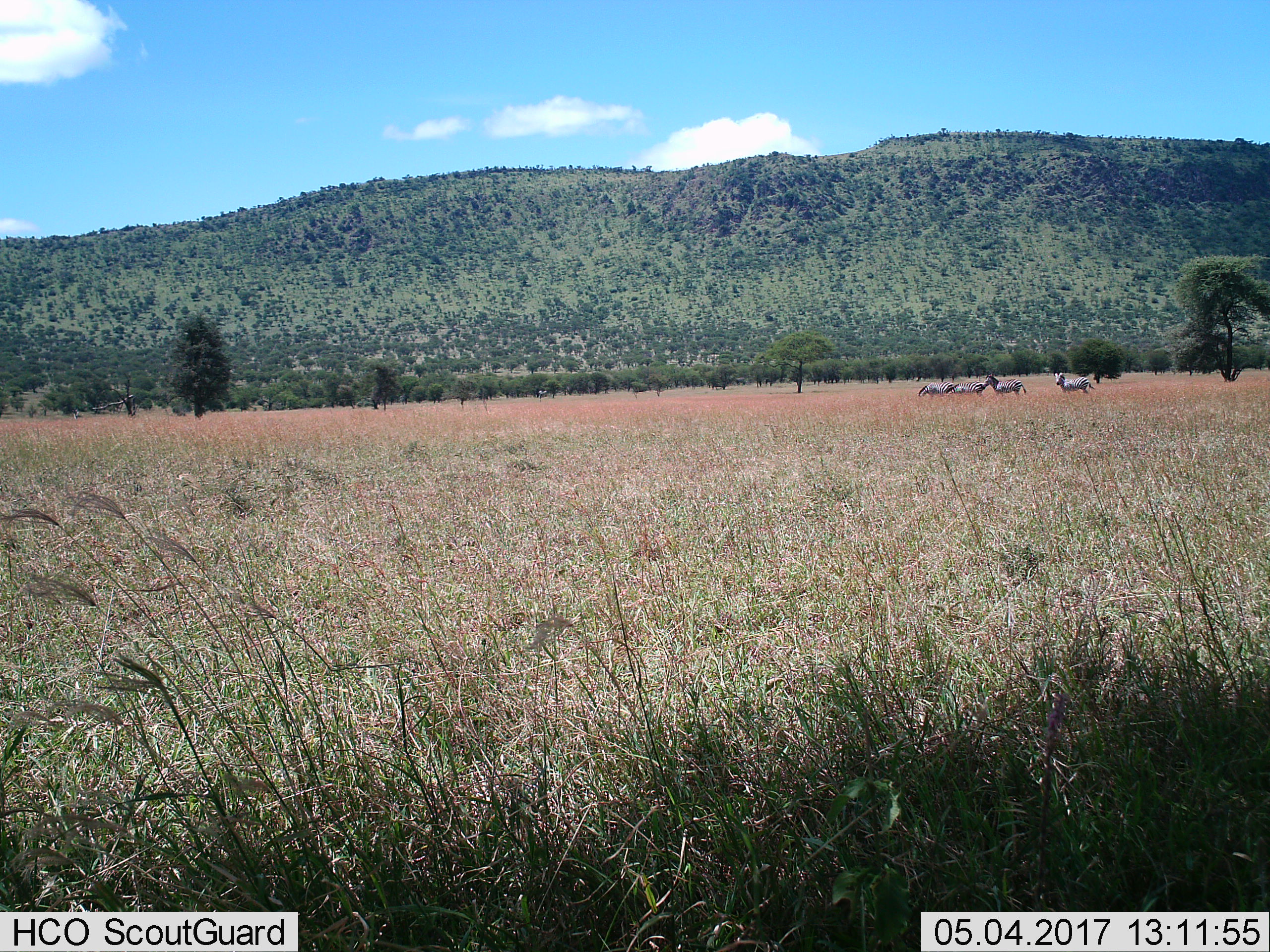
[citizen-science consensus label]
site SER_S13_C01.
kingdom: Animalia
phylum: Chordata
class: Mammalia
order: Perissodactyla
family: Equidae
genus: Equus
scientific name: Equus quagga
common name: plains zebra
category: zebraplains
Zebraplains (plains zebra) (Equus quagga), count 4. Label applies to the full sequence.